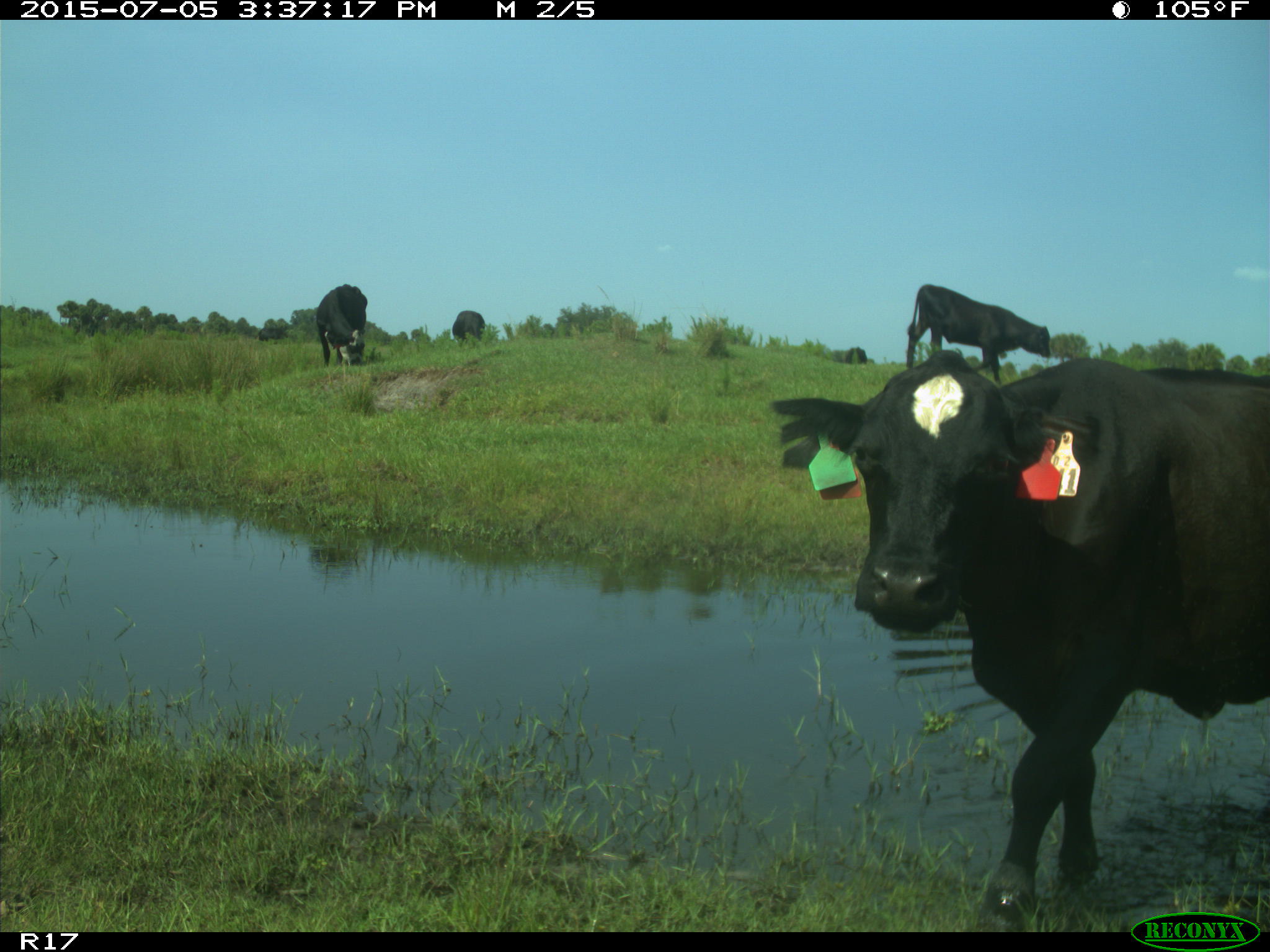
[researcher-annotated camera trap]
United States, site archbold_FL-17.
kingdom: Animalia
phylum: Chordata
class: Mammalia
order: Artiodactyla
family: Bovidae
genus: Bos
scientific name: Bos taurus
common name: domestic cow